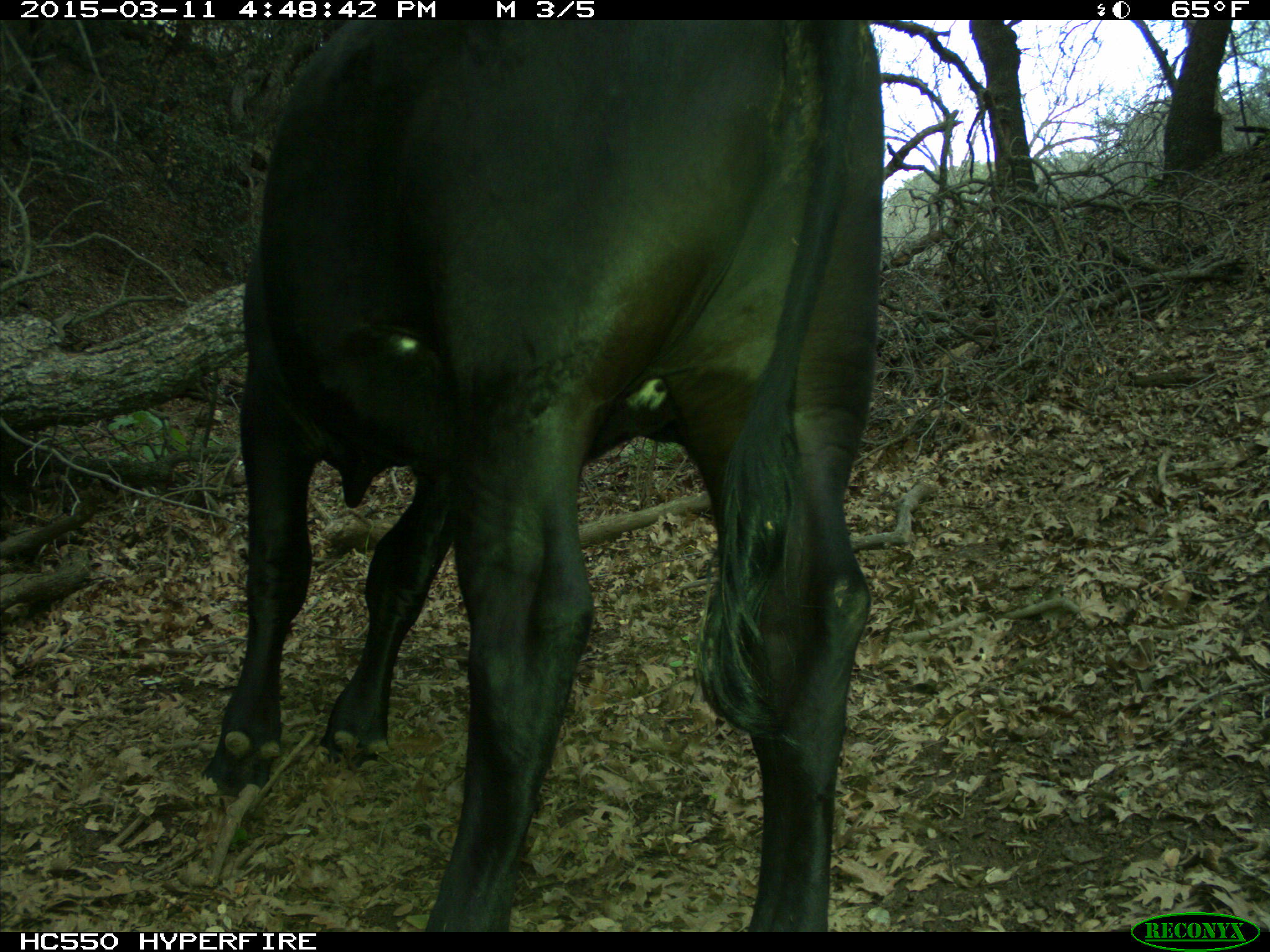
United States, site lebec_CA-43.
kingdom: Animalia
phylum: Chordata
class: Mammalia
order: Artiodactyla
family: Bovidae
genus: Bos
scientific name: Bos taurus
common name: domestic cow